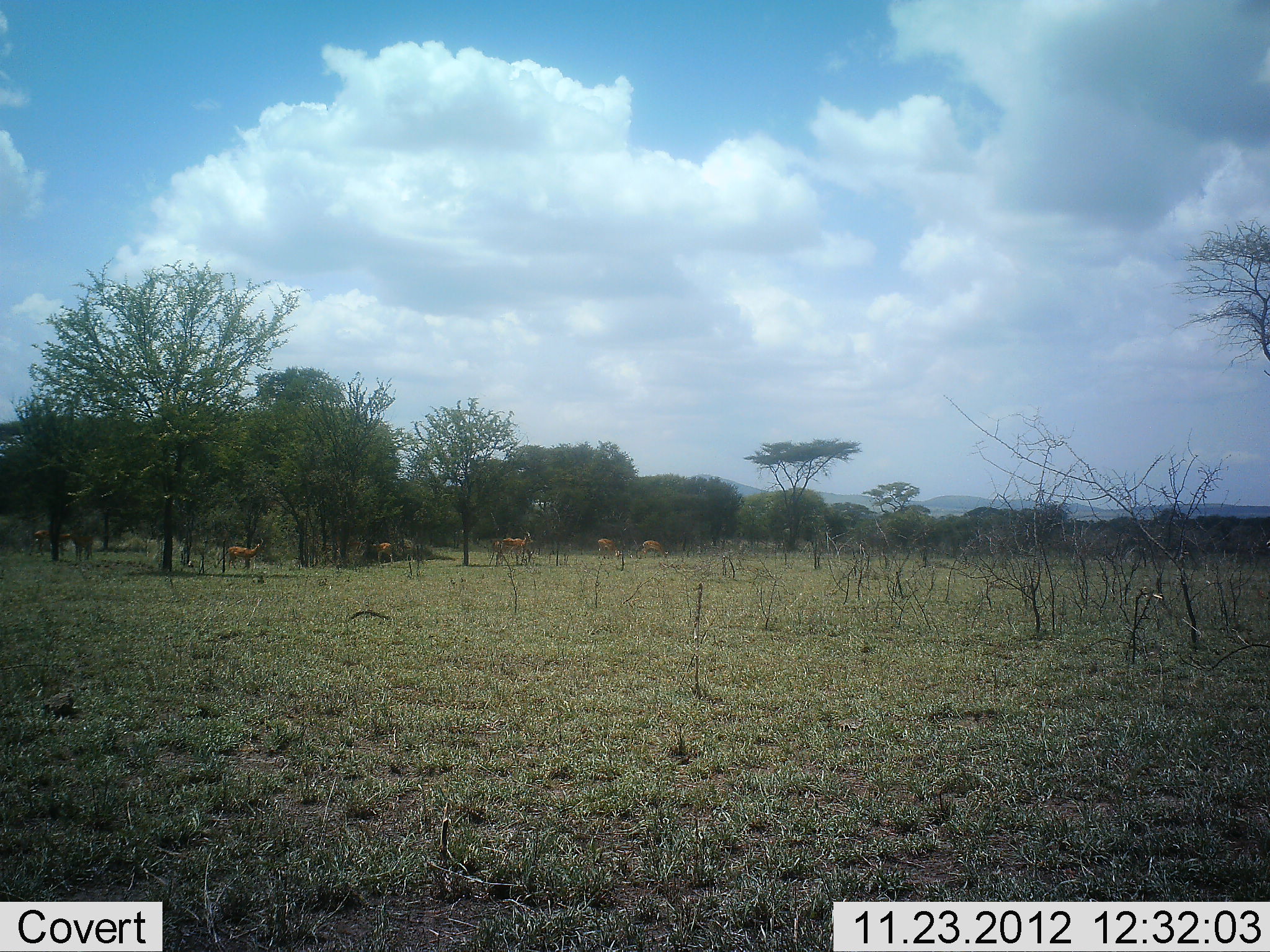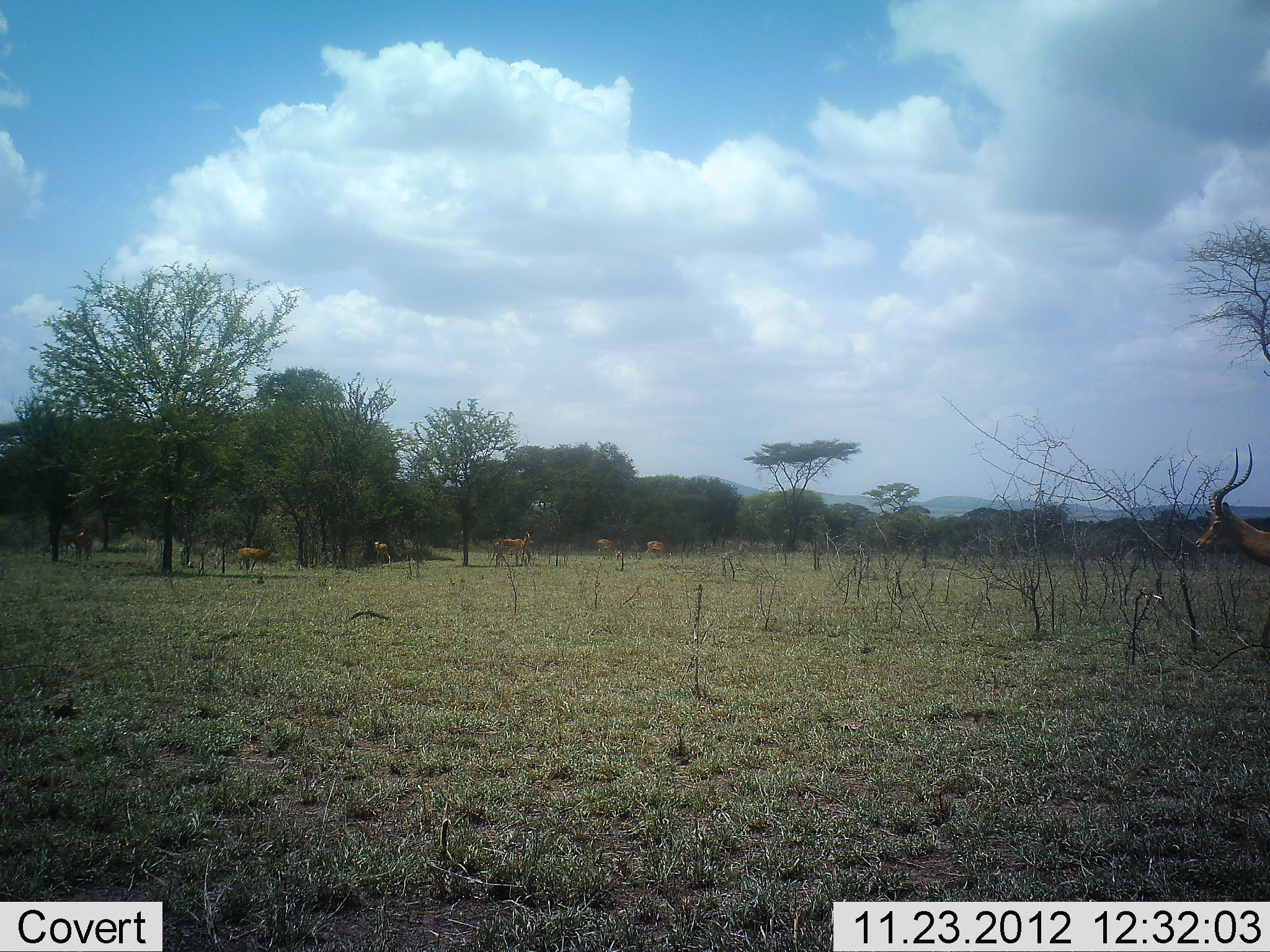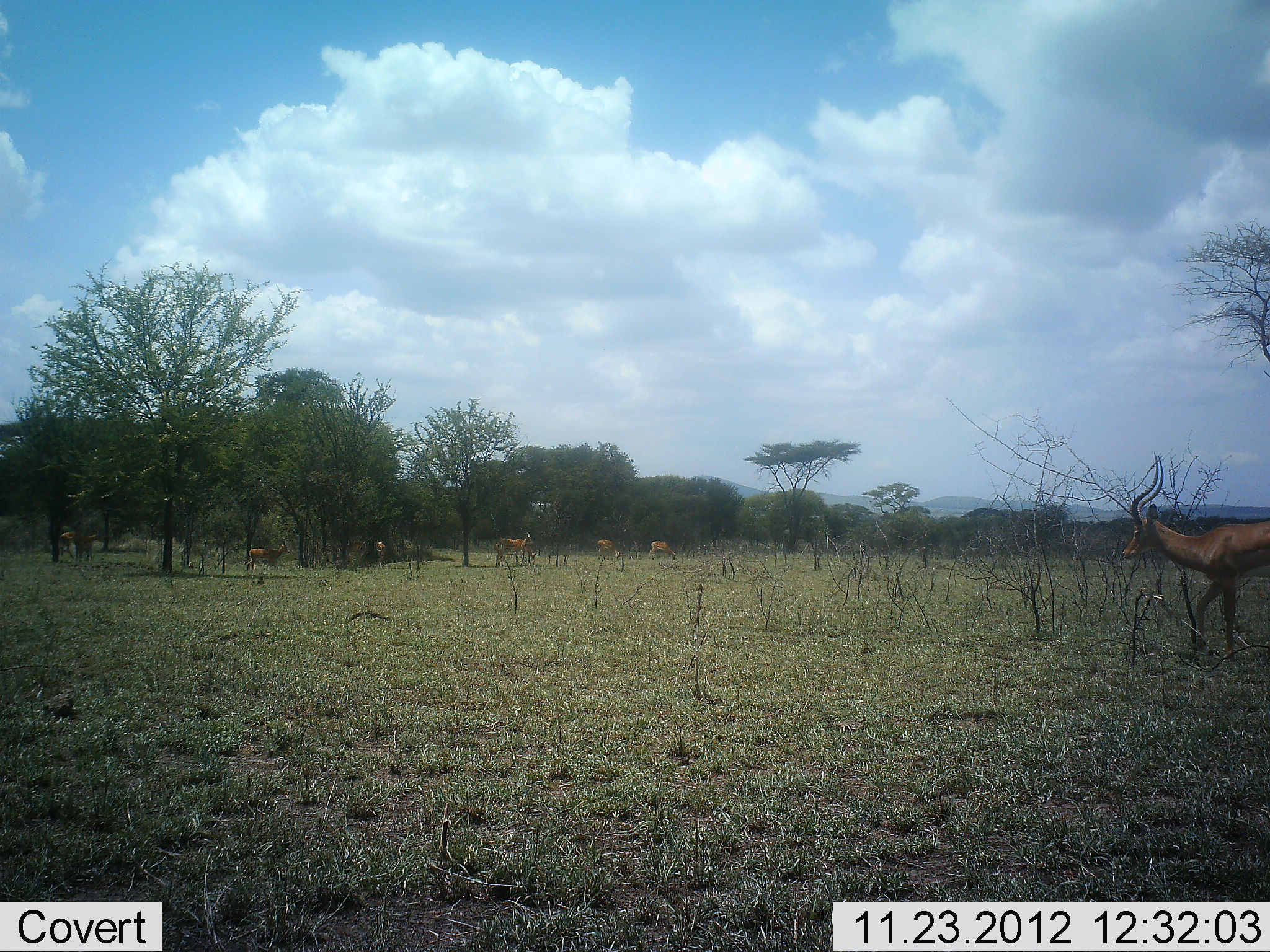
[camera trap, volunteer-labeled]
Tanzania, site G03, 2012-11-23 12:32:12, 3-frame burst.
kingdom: Animalia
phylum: Chordata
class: Mammalia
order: Artiodactyla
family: Bovidae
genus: Aepyceros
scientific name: Aepyceros melampus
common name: impala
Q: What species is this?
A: Impala (Aepyceros melampus).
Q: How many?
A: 7.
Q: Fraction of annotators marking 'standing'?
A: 69%.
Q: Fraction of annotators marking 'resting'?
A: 6%.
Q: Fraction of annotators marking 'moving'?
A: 75%.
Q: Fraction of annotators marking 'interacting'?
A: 0%.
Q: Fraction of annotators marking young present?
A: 0%.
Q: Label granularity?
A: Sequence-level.